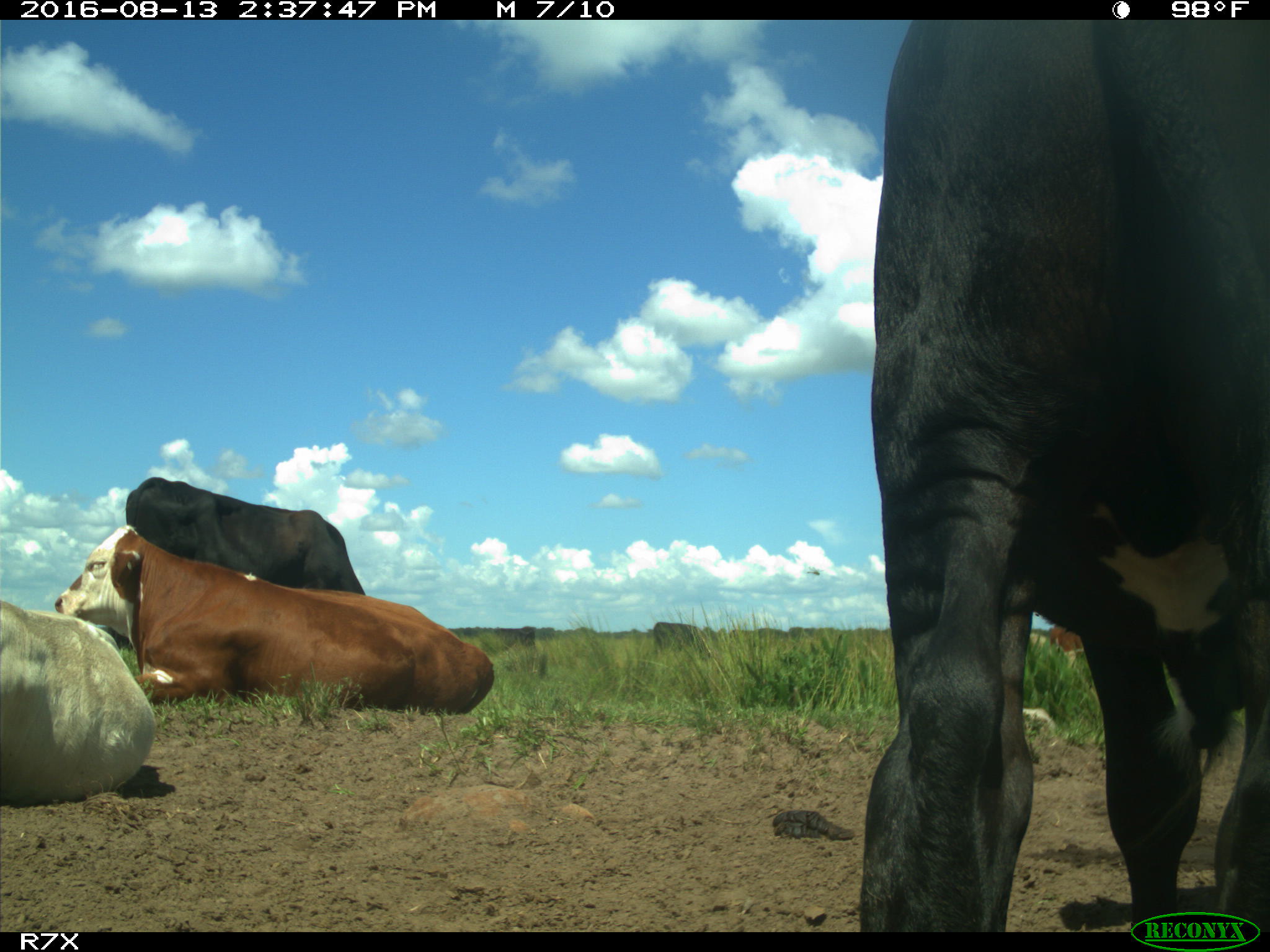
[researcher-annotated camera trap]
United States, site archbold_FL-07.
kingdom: Animalia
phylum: Chordata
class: Mammalia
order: Artiodactyla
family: Bovidae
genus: Bos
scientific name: Bos taurus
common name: domestic cow